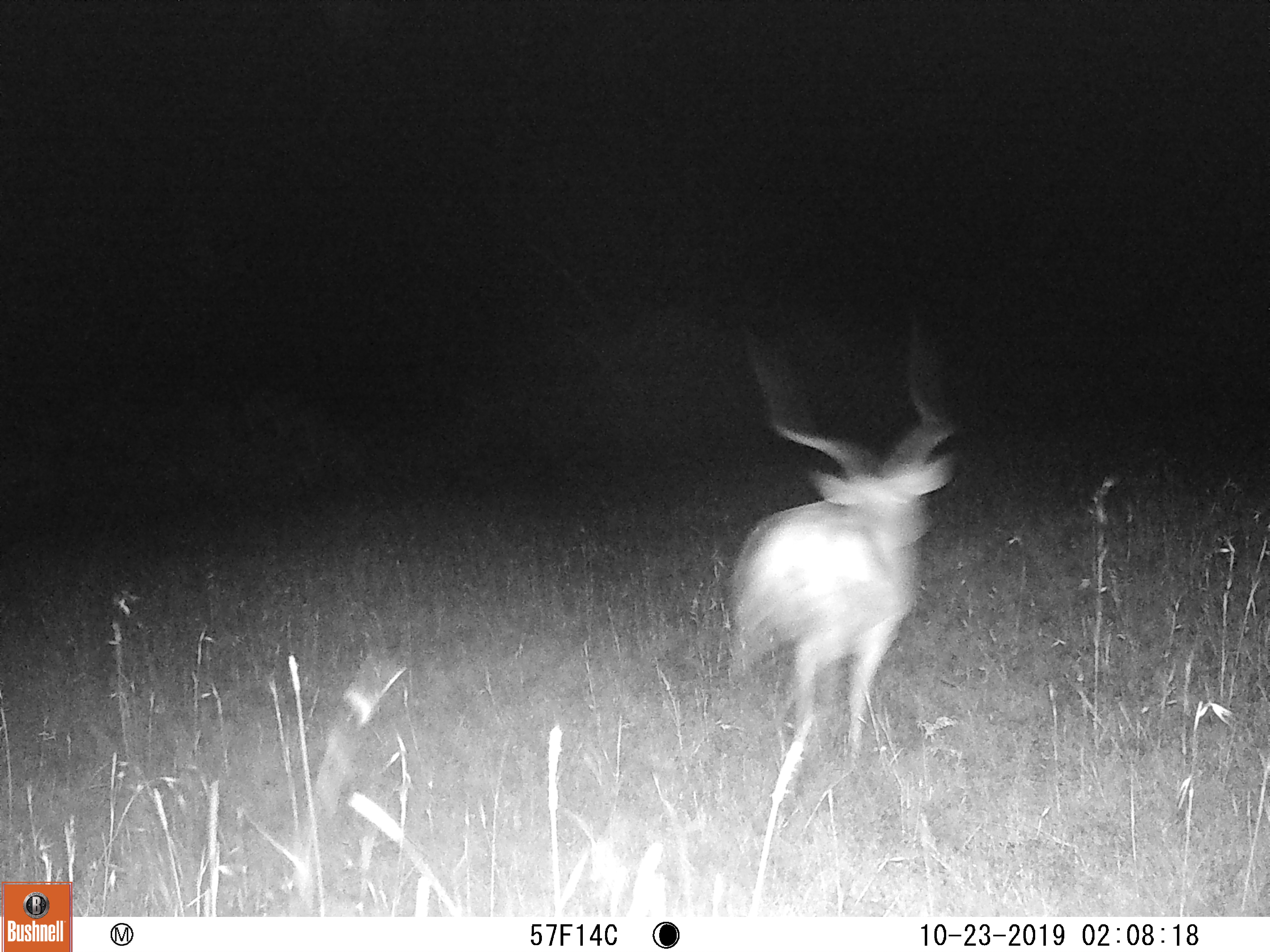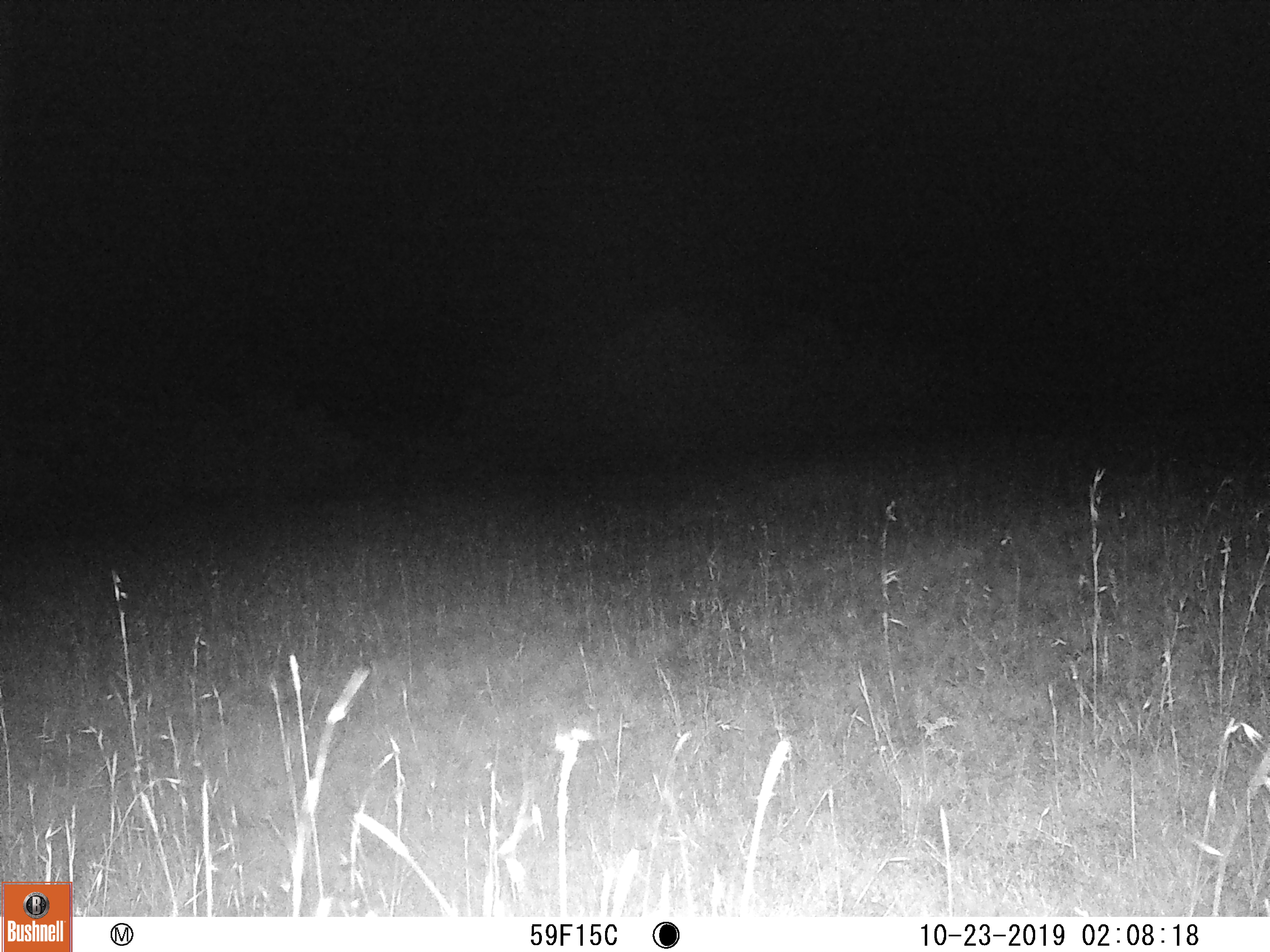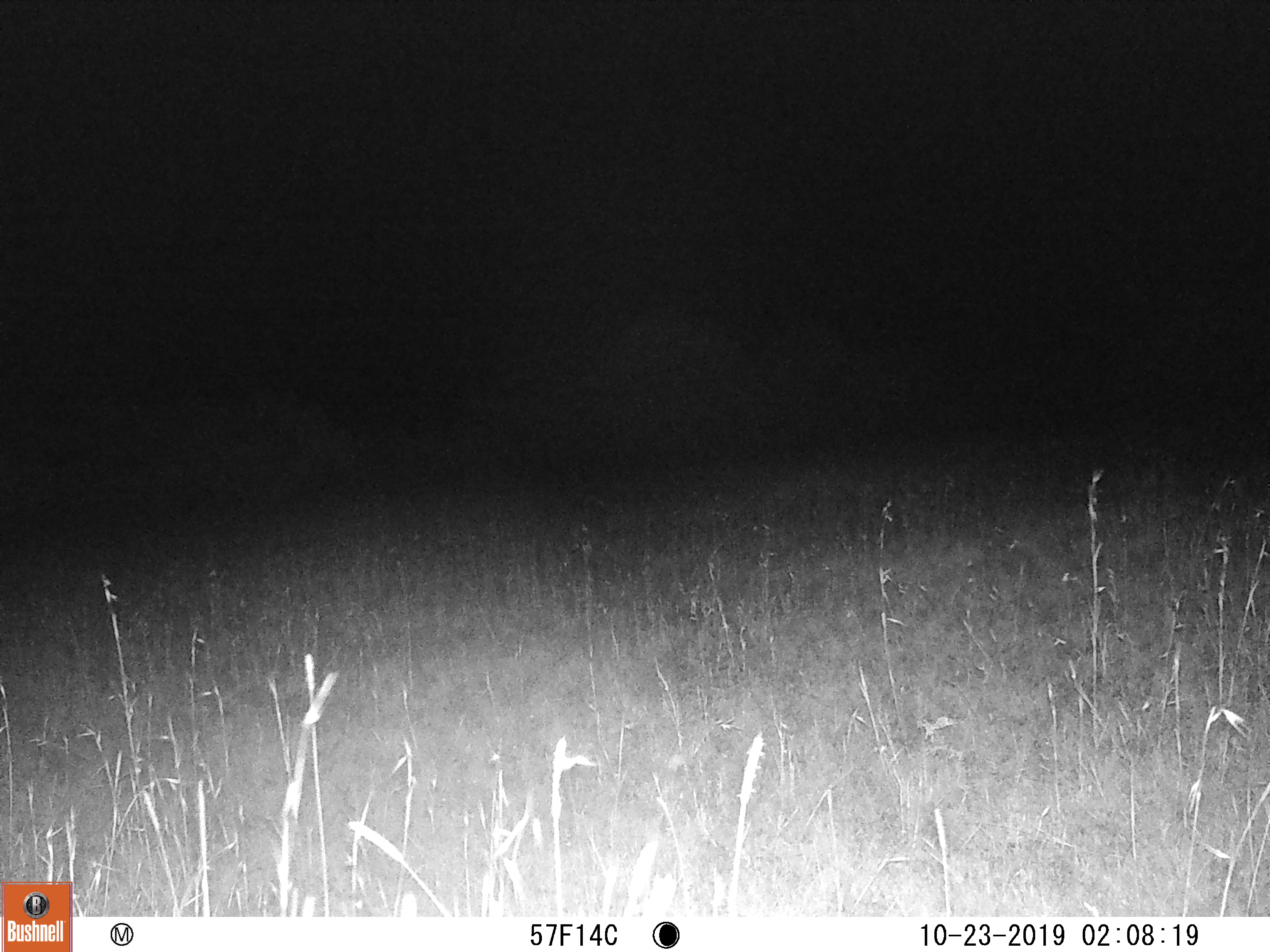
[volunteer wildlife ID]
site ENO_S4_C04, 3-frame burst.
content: unidentified animal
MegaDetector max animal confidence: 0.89